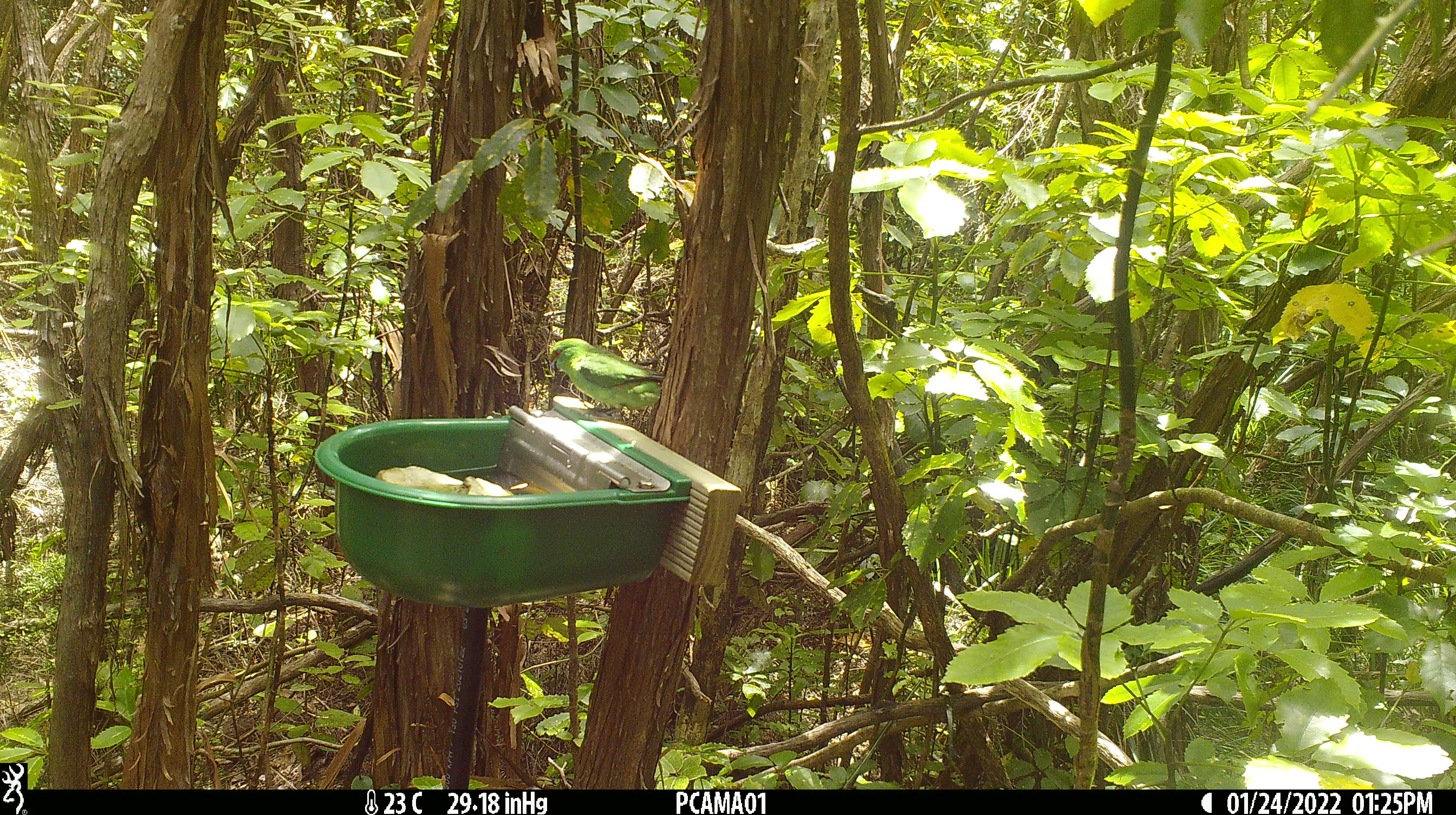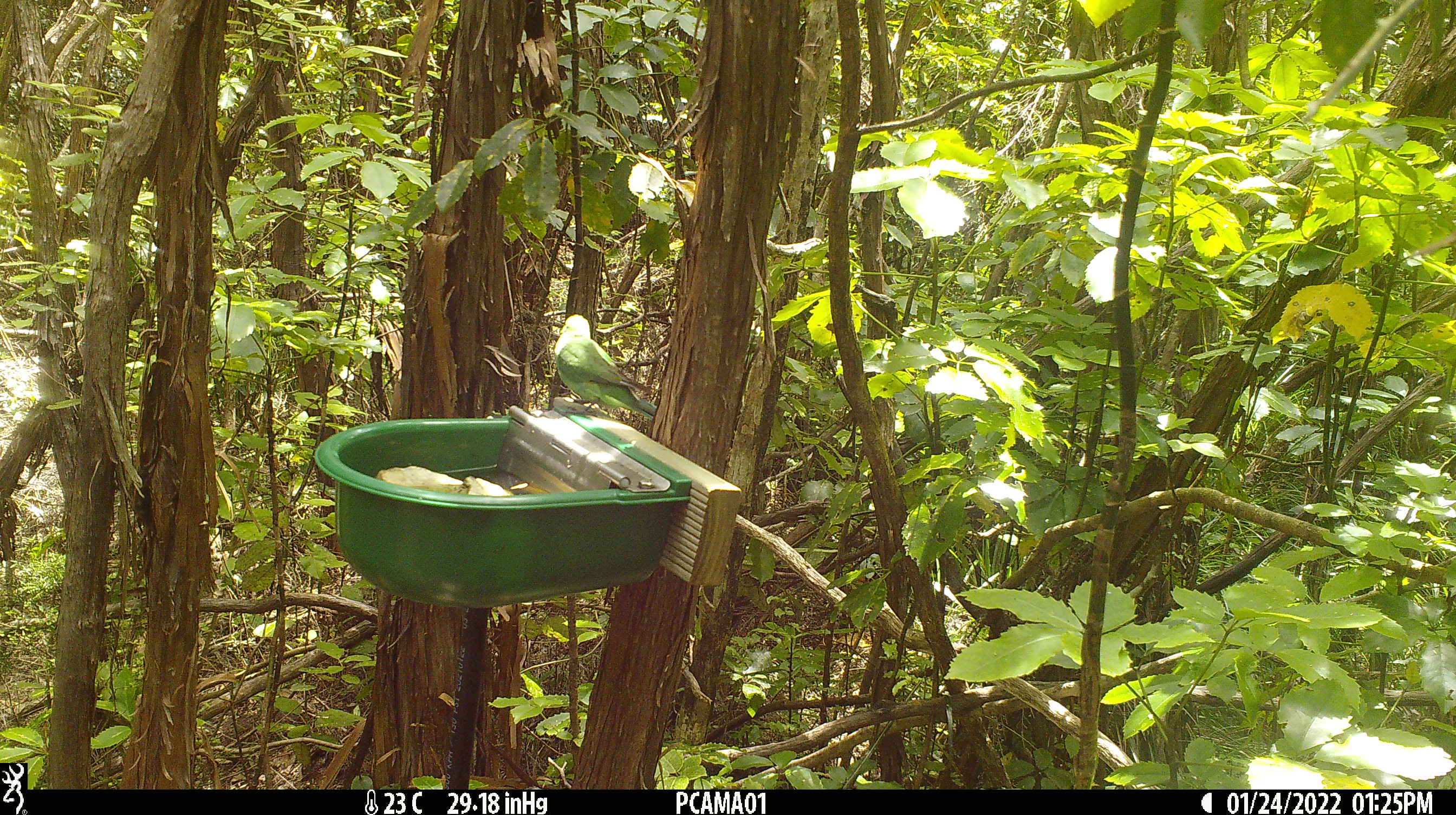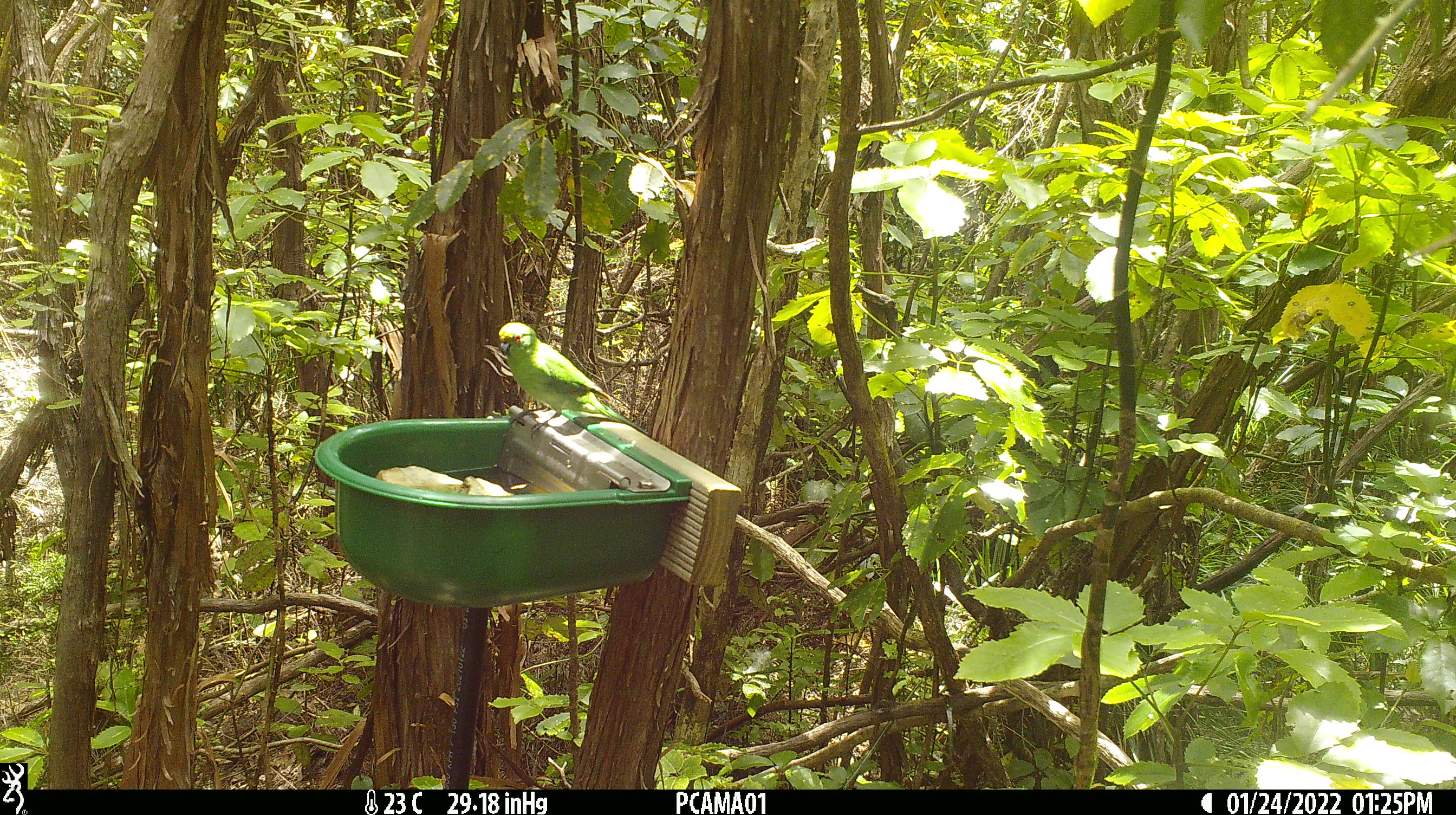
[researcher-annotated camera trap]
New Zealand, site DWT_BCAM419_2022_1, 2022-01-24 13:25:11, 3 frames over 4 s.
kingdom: Animalia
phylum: Chordata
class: Aves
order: Psittaciformes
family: Psittaculidae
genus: Cyanoramphus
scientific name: Cyanoramphus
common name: parakeet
Parakeet (Cyanoramphus).